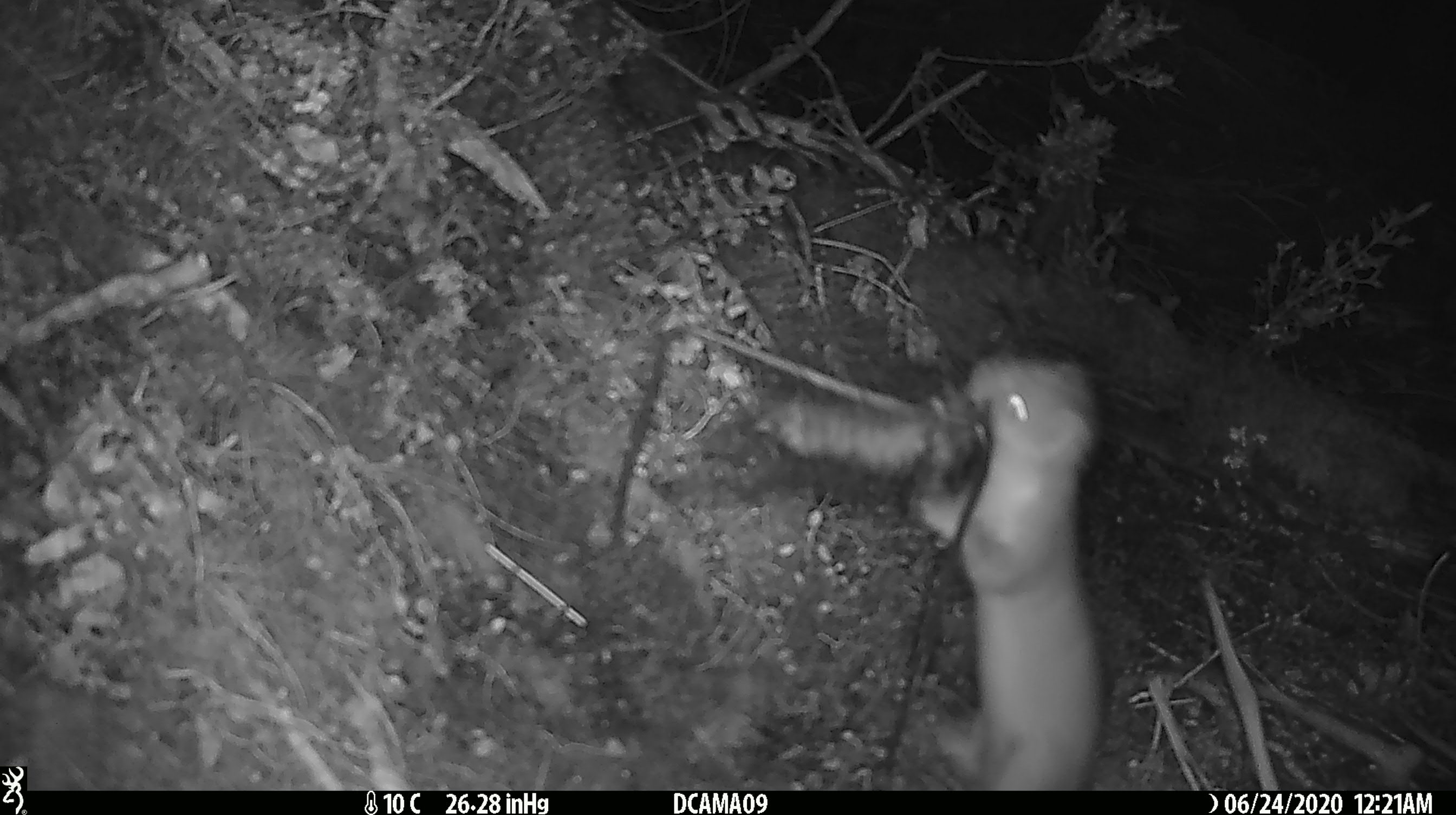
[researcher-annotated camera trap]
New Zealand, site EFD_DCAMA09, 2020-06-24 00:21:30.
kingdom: Animalia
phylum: Chordata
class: Mammalia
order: Carnivora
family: Mustelidae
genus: Mustela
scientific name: Mustela erminea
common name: stoat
Stoat (Mustela erminea).